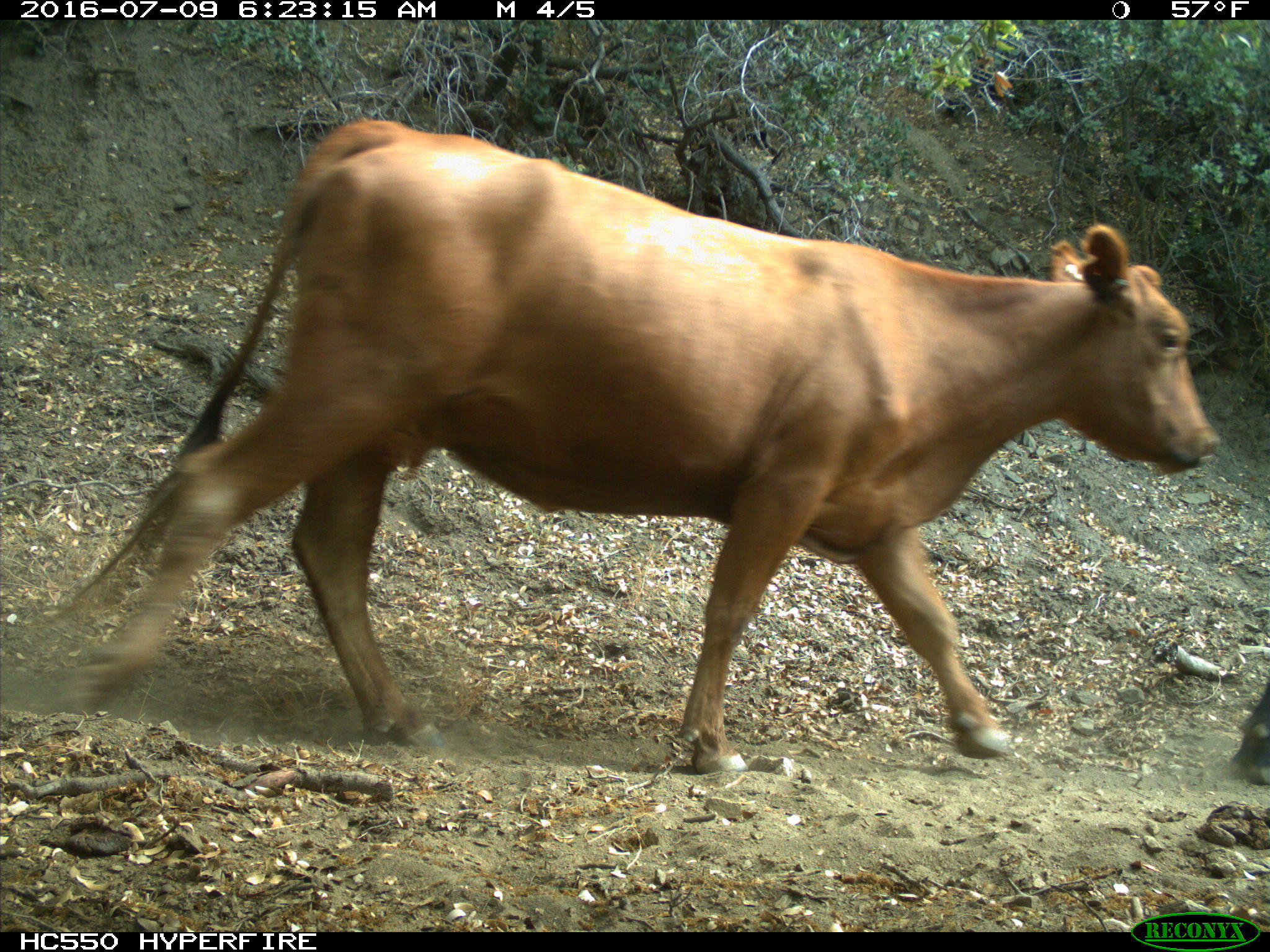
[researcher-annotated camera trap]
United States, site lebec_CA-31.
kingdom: Animalia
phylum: Chordata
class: Mammalia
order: Artiodactyla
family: Bovidae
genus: Bos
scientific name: Bos taurus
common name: domestic cow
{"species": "Bos taurus (domestic cow)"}